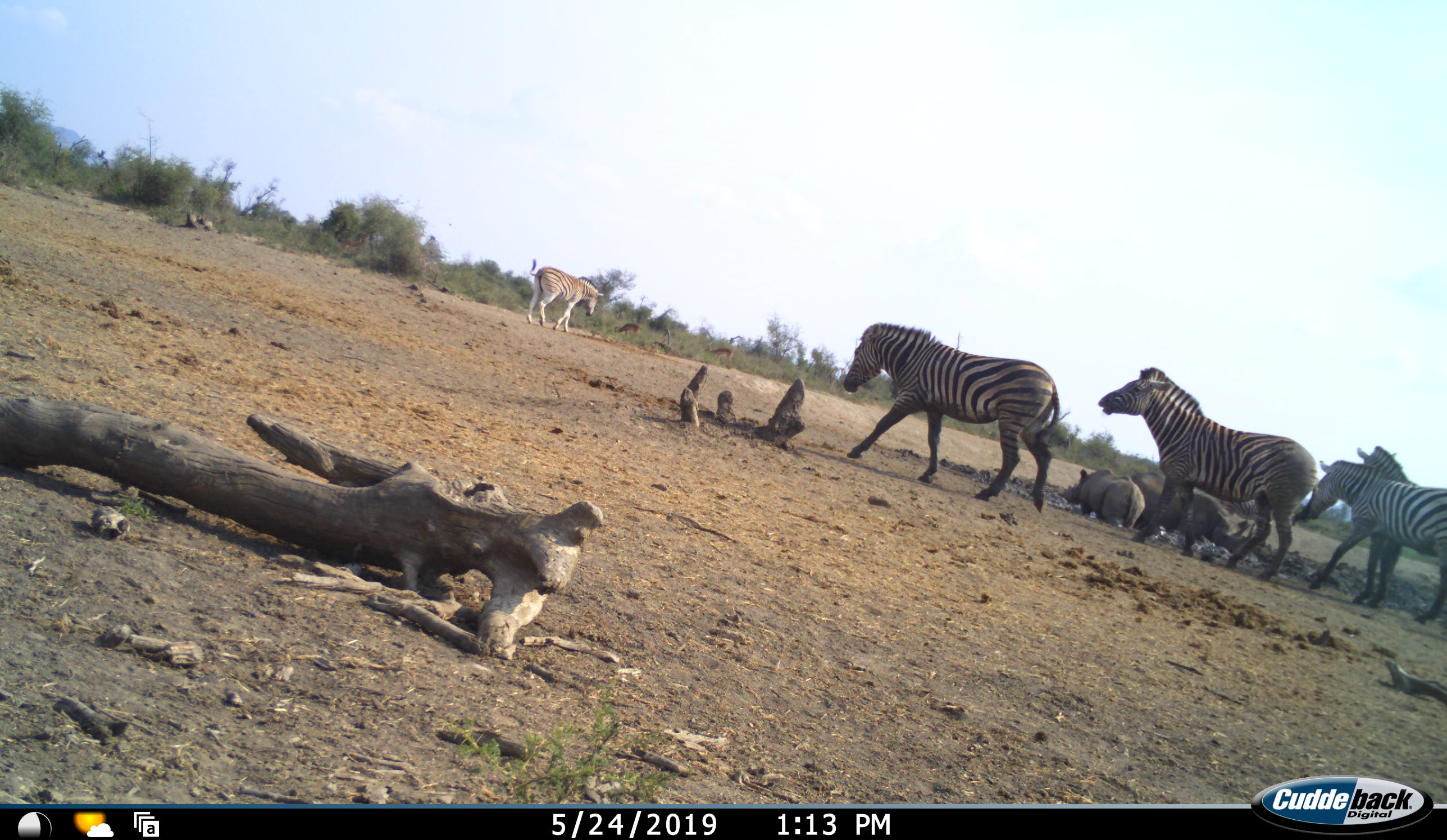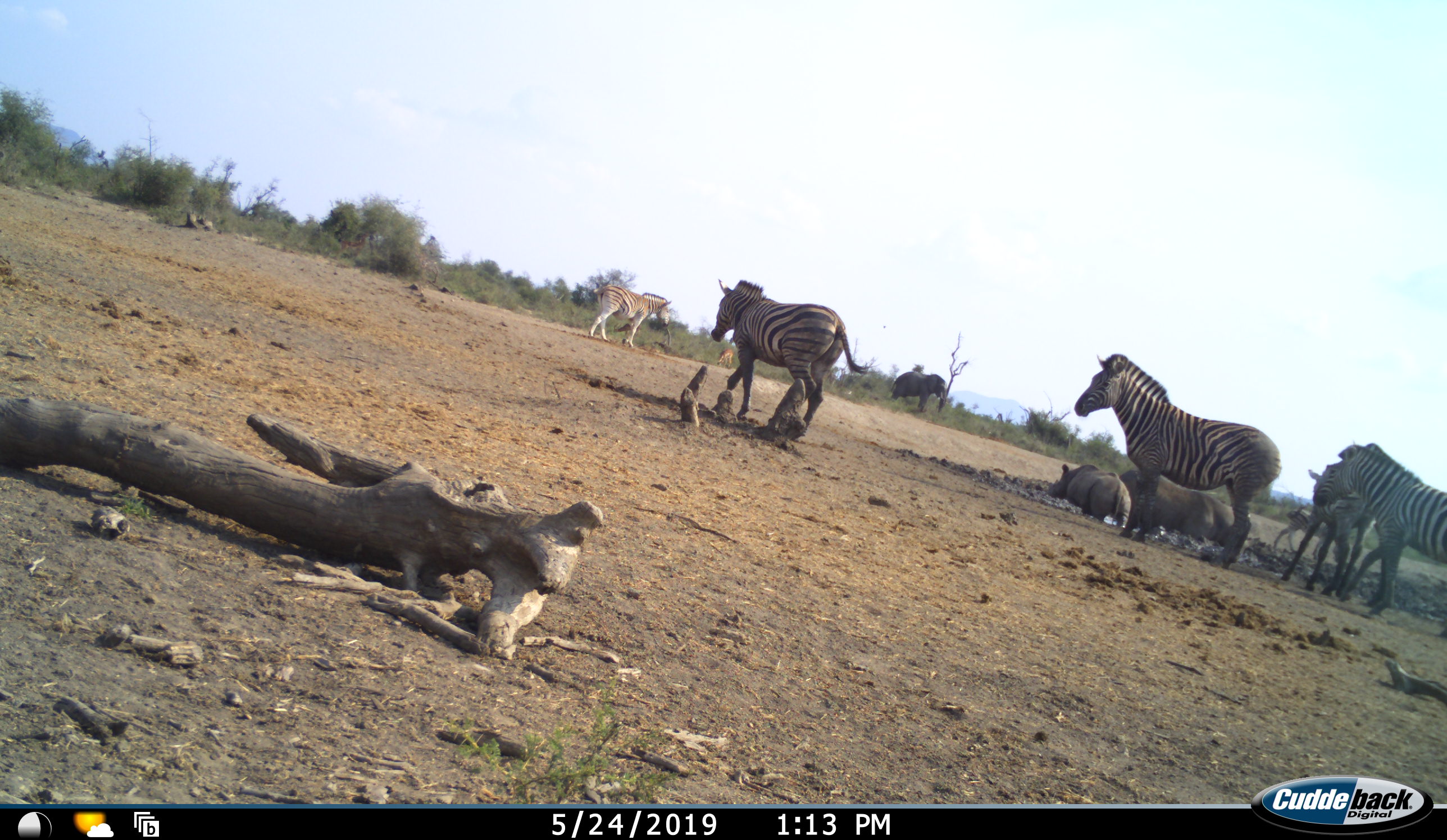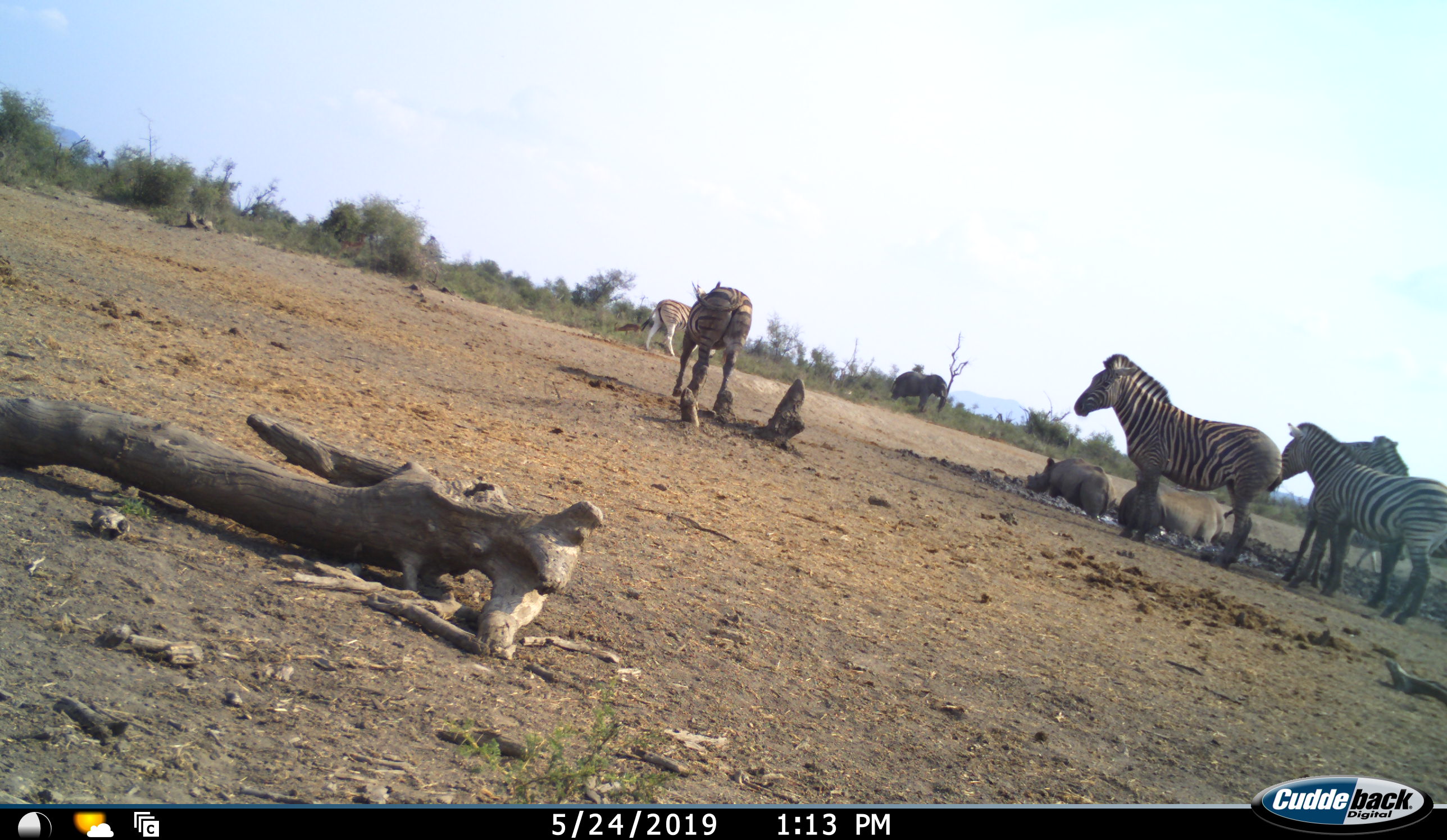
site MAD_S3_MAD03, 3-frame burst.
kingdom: Animalia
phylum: Chordata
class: Mammalia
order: Proboscidea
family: Elephantidae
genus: Loxodonta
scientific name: Loxodonta africana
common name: african bush elephant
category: elephant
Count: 1.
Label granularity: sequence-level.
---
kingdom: Animalia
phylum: Chordata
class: Mammalia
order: Perissodactyla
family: Rhinocerotidae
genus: Ceratotherium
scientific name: Ceratotherium simum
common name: white rhinoceros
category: rhinoceroswhite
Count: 2.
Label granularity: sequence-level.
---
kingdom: Animalia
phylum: Chordata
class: Mammalia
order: Perissodactyla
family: Equidae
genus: Equus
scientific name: Equus quagga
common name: plains zebra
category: zebraplains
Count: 5.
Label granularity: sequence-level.